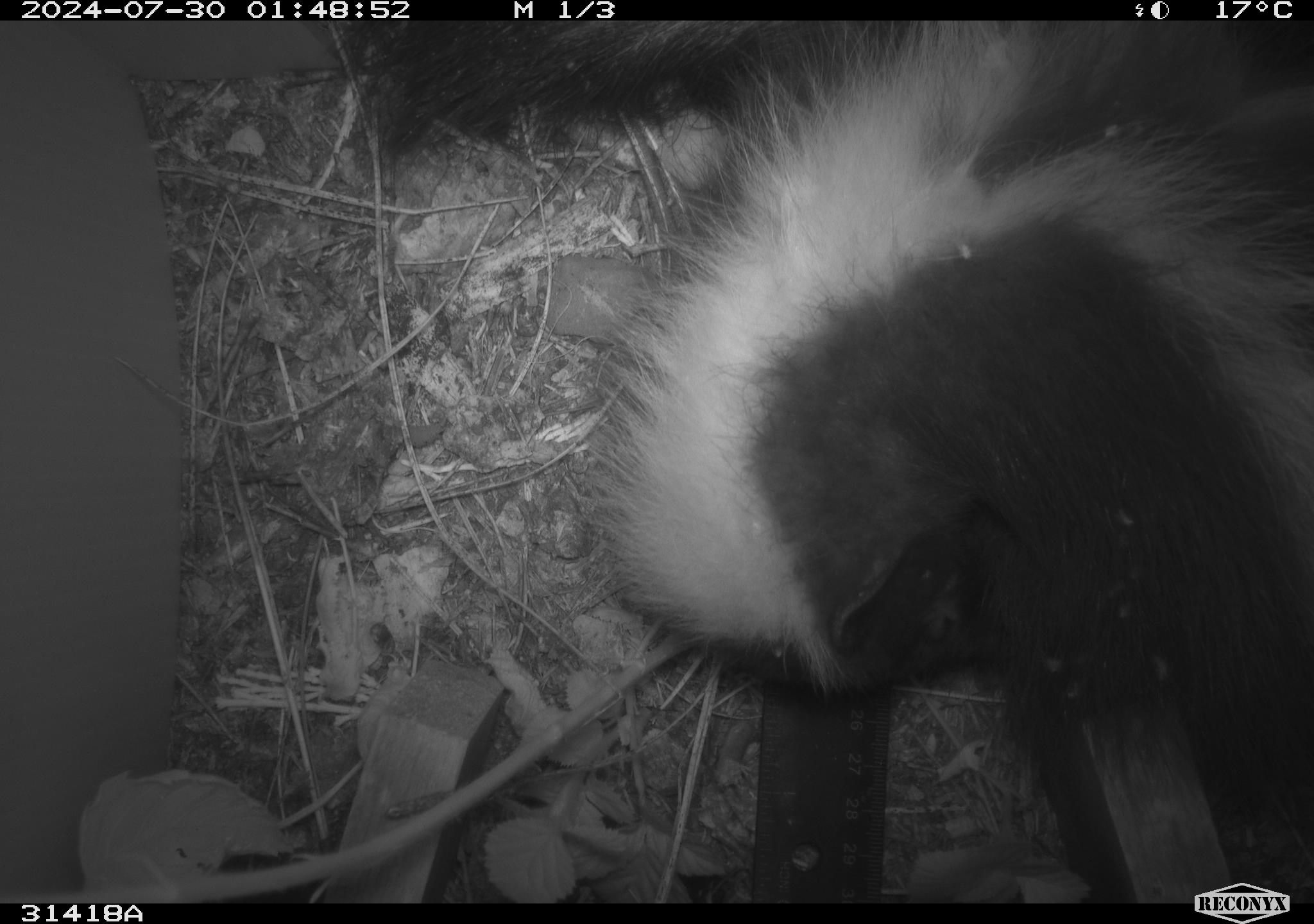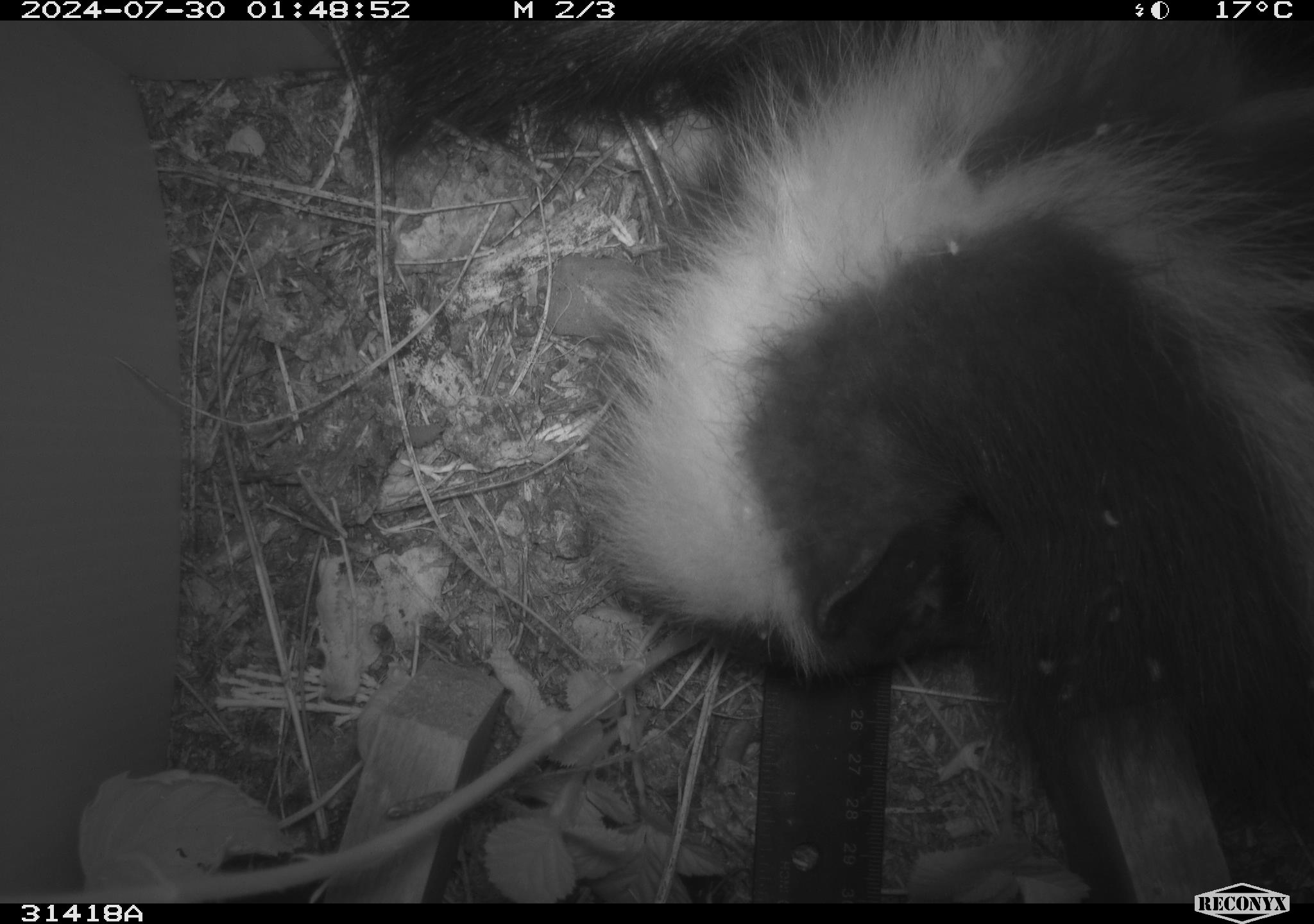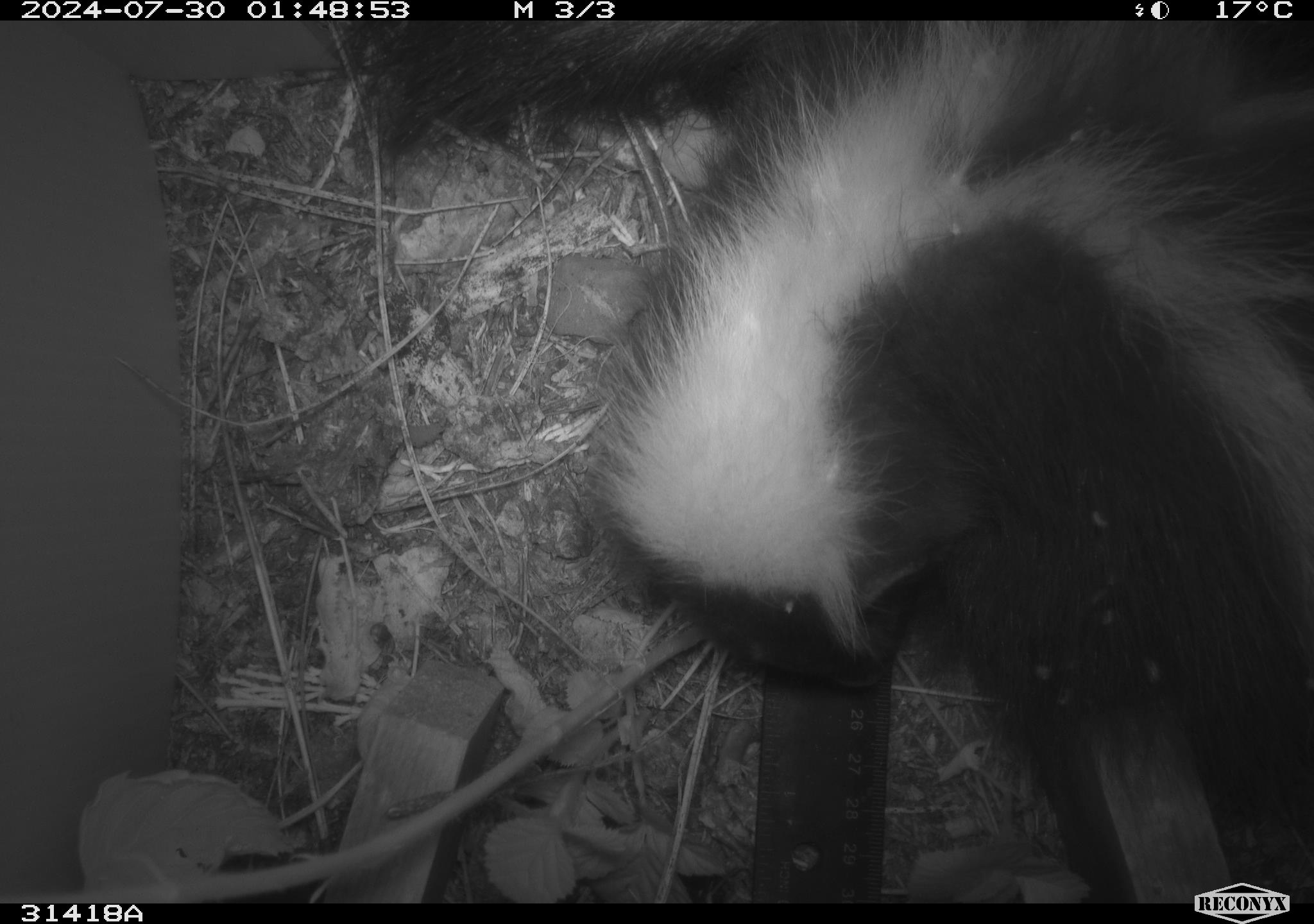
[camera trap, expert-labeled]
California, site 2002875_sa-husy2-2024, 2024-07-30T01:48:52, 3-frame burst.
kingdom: Animalia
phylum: Chordata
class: Mammalia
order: Carnivora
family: Mephitidae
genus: Mephitis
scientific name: Mephitis mephitis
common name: striped skunk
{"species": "striped skunk (Mephitis mephitis)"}